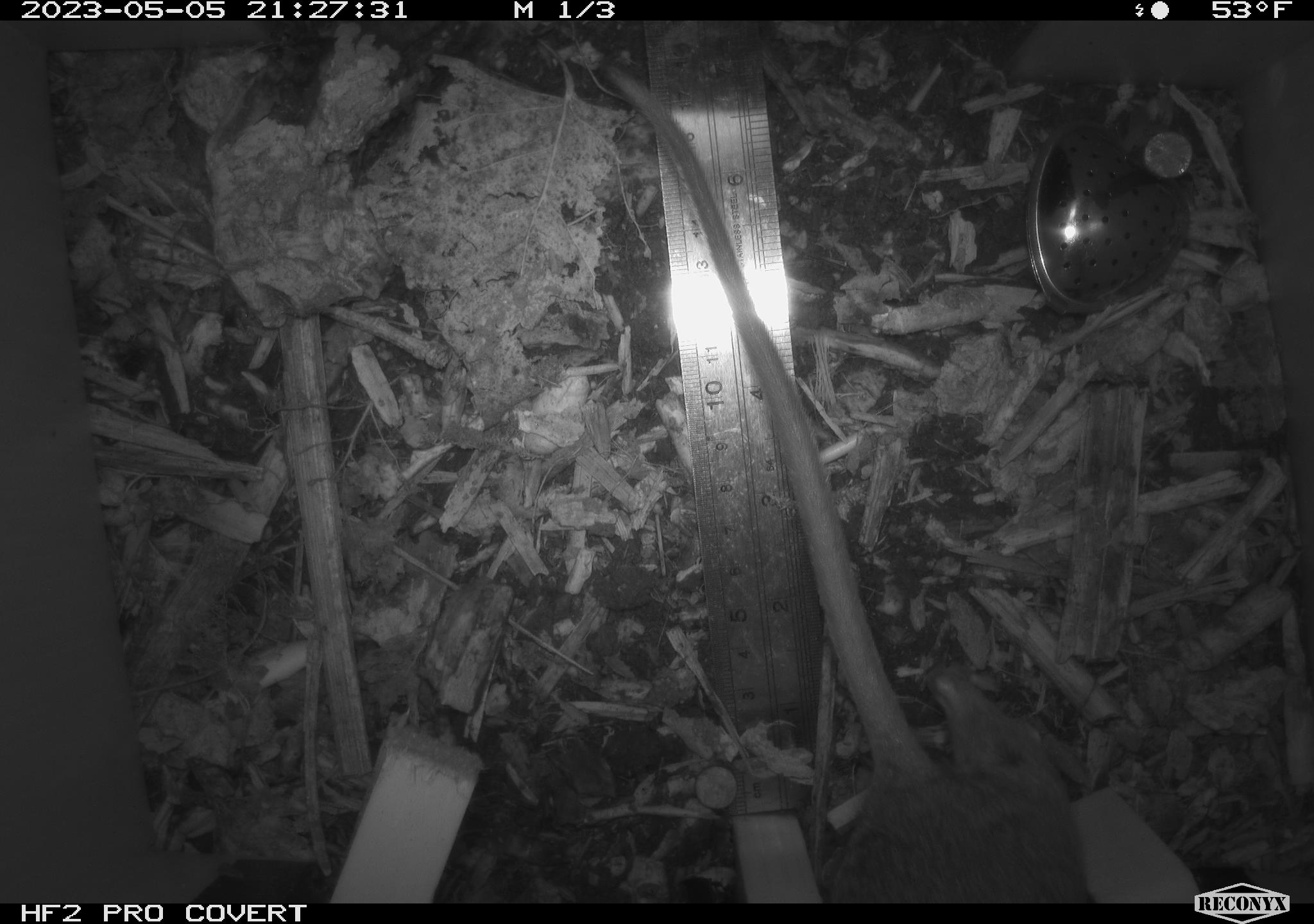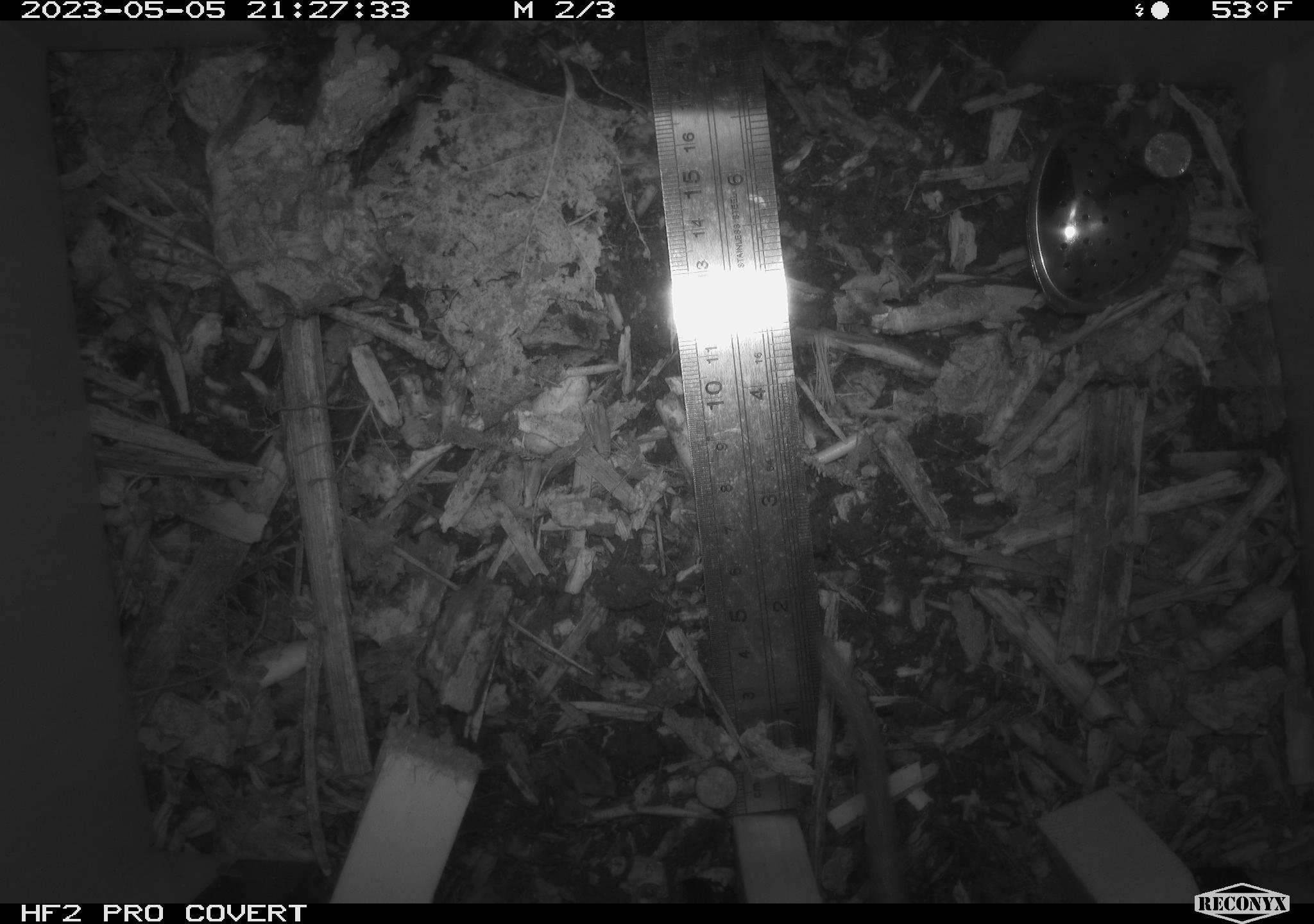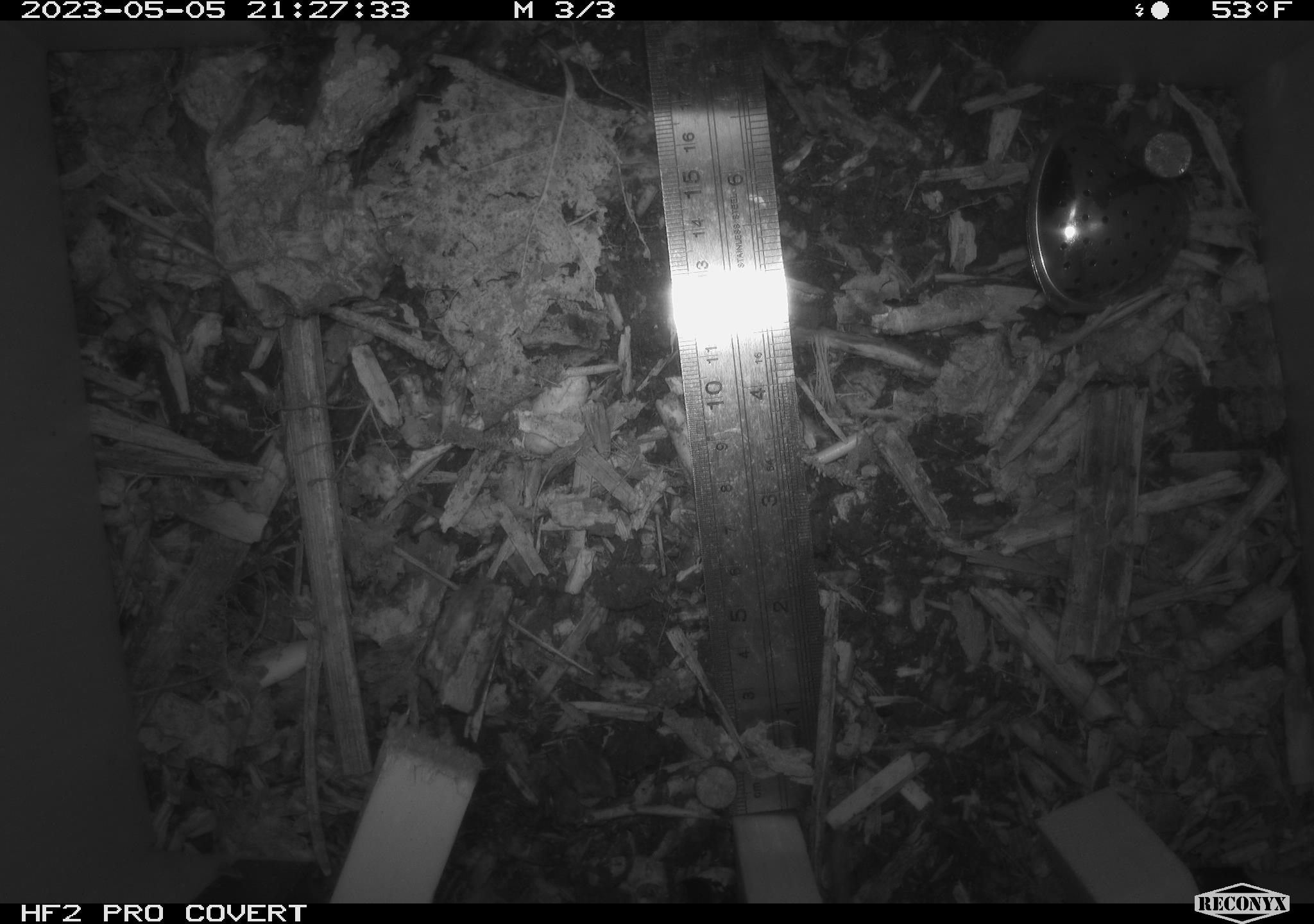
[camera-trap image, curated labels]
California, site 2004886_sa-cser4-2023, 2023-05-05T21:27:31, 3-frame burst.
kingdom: Animalia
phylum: Chordata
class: Mammalia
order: Rodentia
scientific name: Rodentia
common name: mouse species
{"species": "mouse species (Rodentia)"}